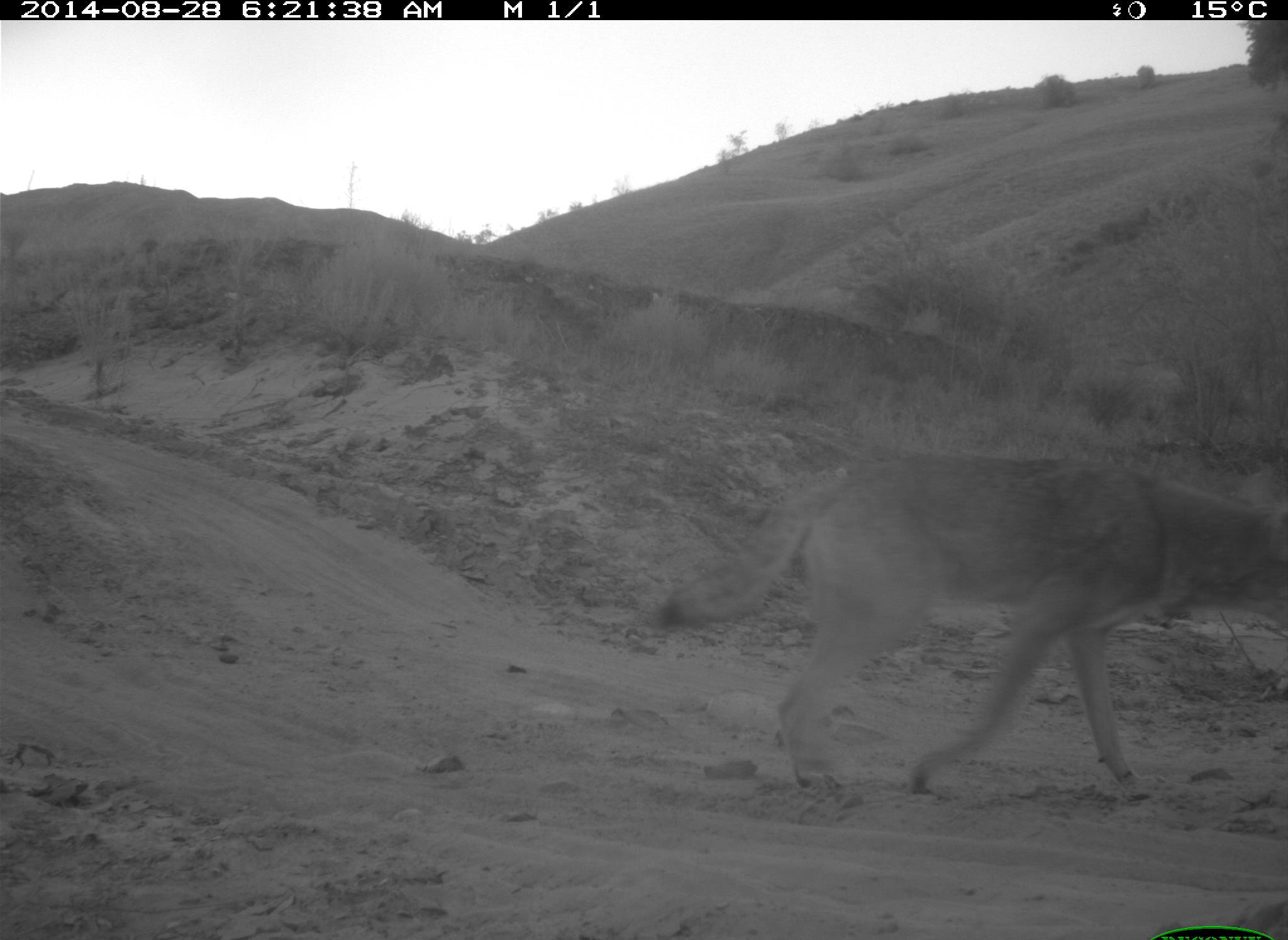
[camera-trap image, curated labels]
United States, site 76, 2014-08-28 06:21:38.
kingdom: Animalia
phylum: Chordata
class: Mammalia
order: Carnivora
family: Canidae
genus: Canis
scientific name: Canis latrans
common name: coyote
Coyote (Canis latrans).